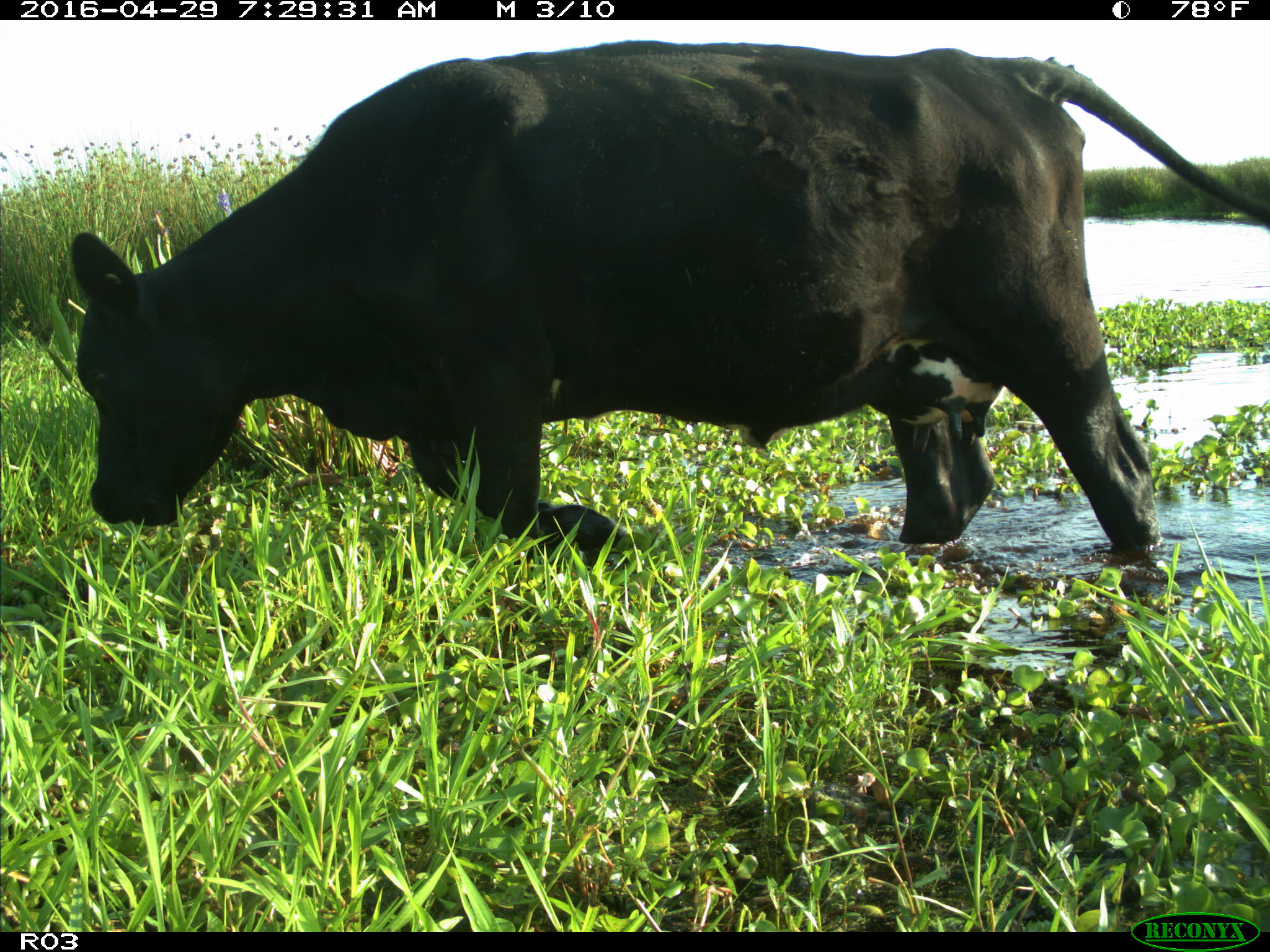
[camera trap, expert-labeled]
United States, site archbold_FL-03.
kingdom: Animalia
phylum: Chordata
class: Mammalia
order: Artiodactyla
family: Bovidae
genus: Bos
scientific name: Bos taurus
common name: domestic cow